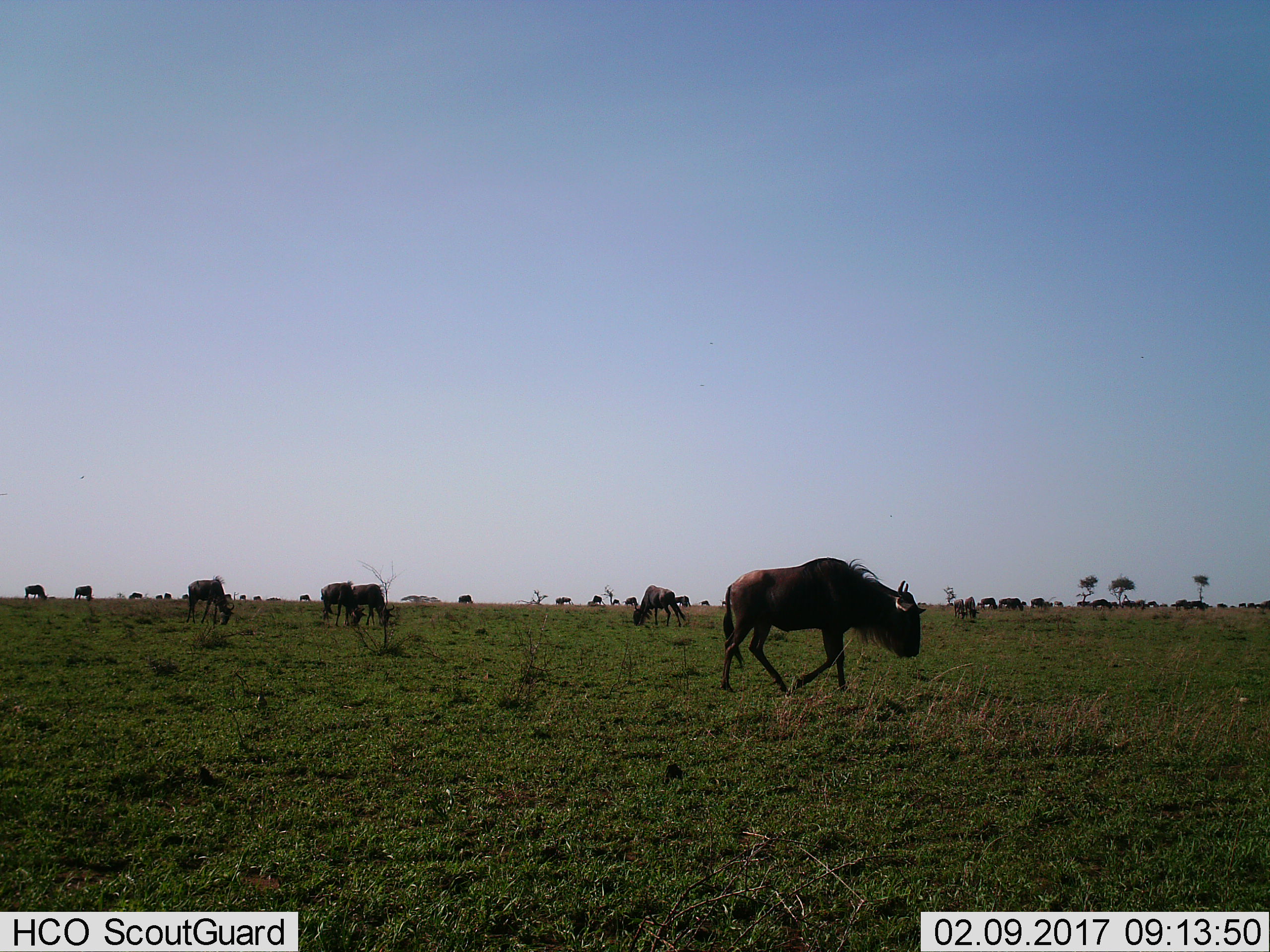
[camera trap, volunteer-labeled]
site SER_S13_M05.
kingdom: Animalia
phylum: Chordata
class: Mammalia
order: Artiodactyla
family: Bovidae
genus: Connochaetes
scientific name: Connochaetes taurinus taurinus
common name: blue wildebeest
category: wildebeestblue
Wildebeestblue (blue wildebeest) (Connochaetes taurinus taurinus), count 11-50. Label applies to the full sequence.